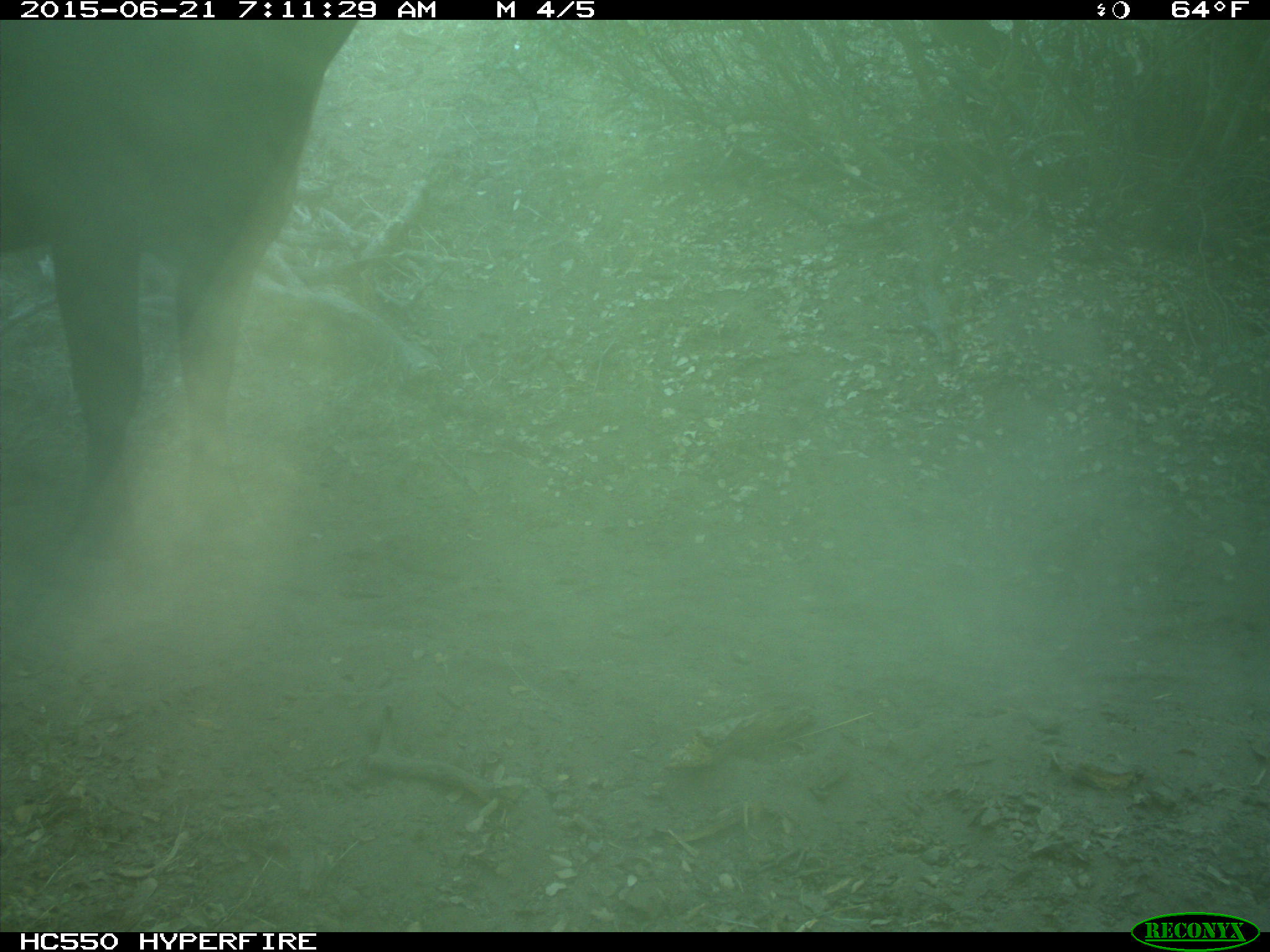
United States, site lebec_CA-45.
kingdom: Animalia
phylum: Chordata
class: Mammalia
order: Artiodactyla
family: Bovidae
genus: Bos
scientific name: Bos taurus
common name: domestic cow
Bos taurus (domestic cow).